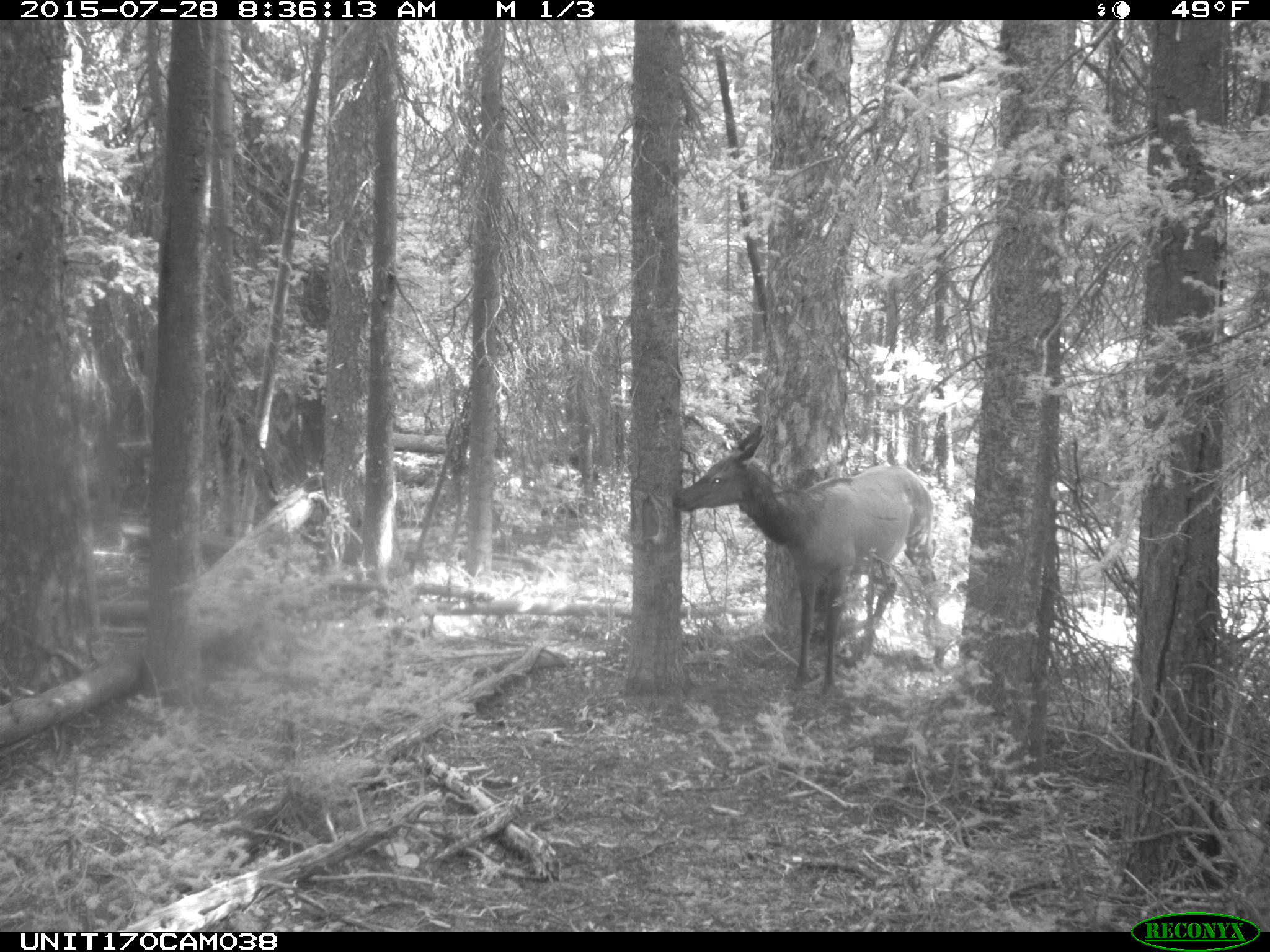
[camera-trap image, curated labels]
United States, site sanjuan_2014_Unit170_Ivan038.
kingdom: Animalia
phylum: Chordata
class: Mammalia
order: Artiodactyla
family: Cervidae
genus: Cervus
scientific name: Cervus elaphus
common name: red deer